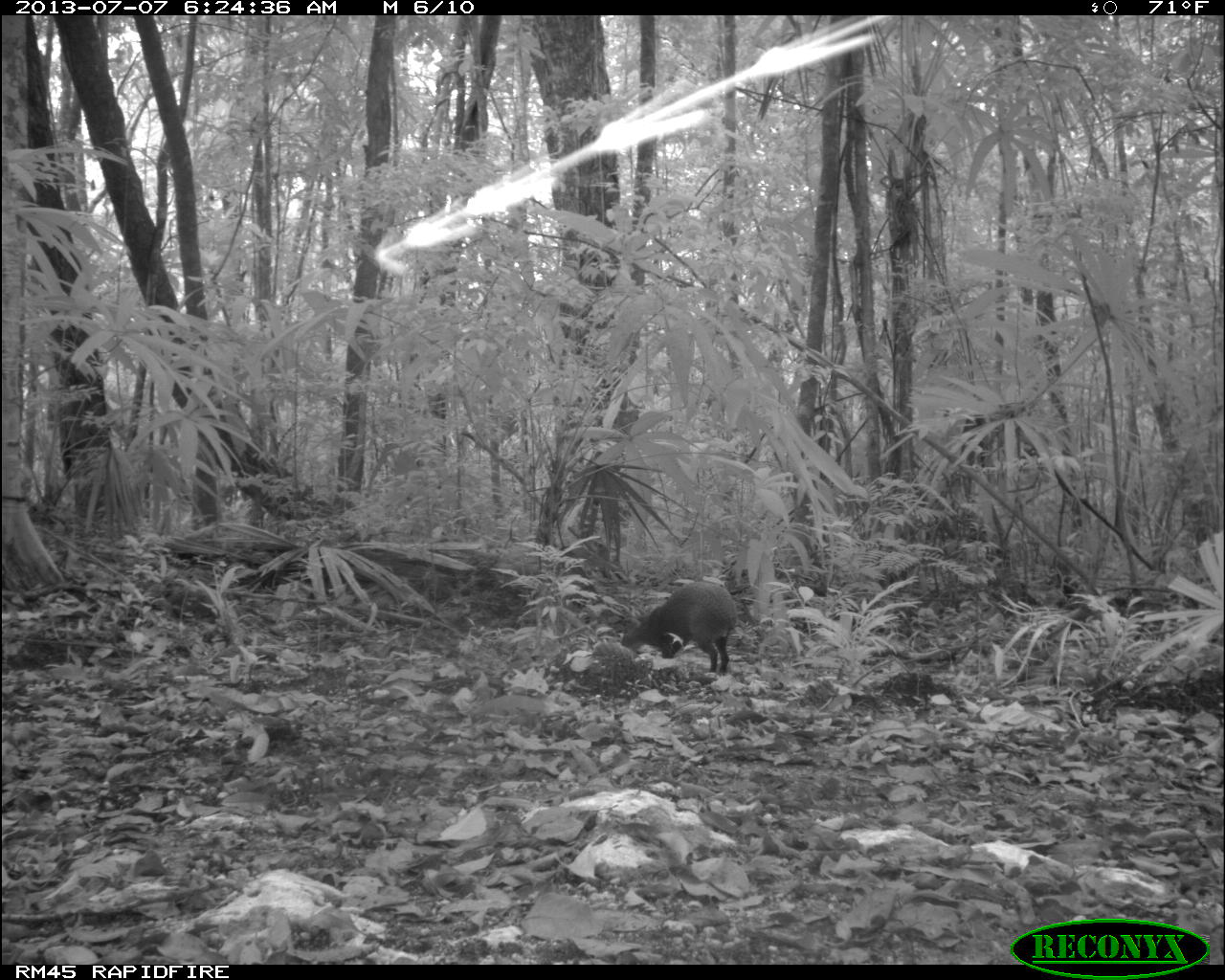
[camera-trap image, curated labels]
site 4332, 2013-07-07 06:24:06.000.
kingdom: Animalia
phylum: Chordata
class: Mammalia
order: Rodentia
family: Dasyproctidae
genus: Dasyprocta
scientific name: Dasyprocta punctata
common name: central american agouti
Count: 1.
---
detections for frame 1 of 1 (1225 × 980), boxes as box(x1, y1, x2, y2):
dasyprocta punctata: box(620, 581, 737, 672)